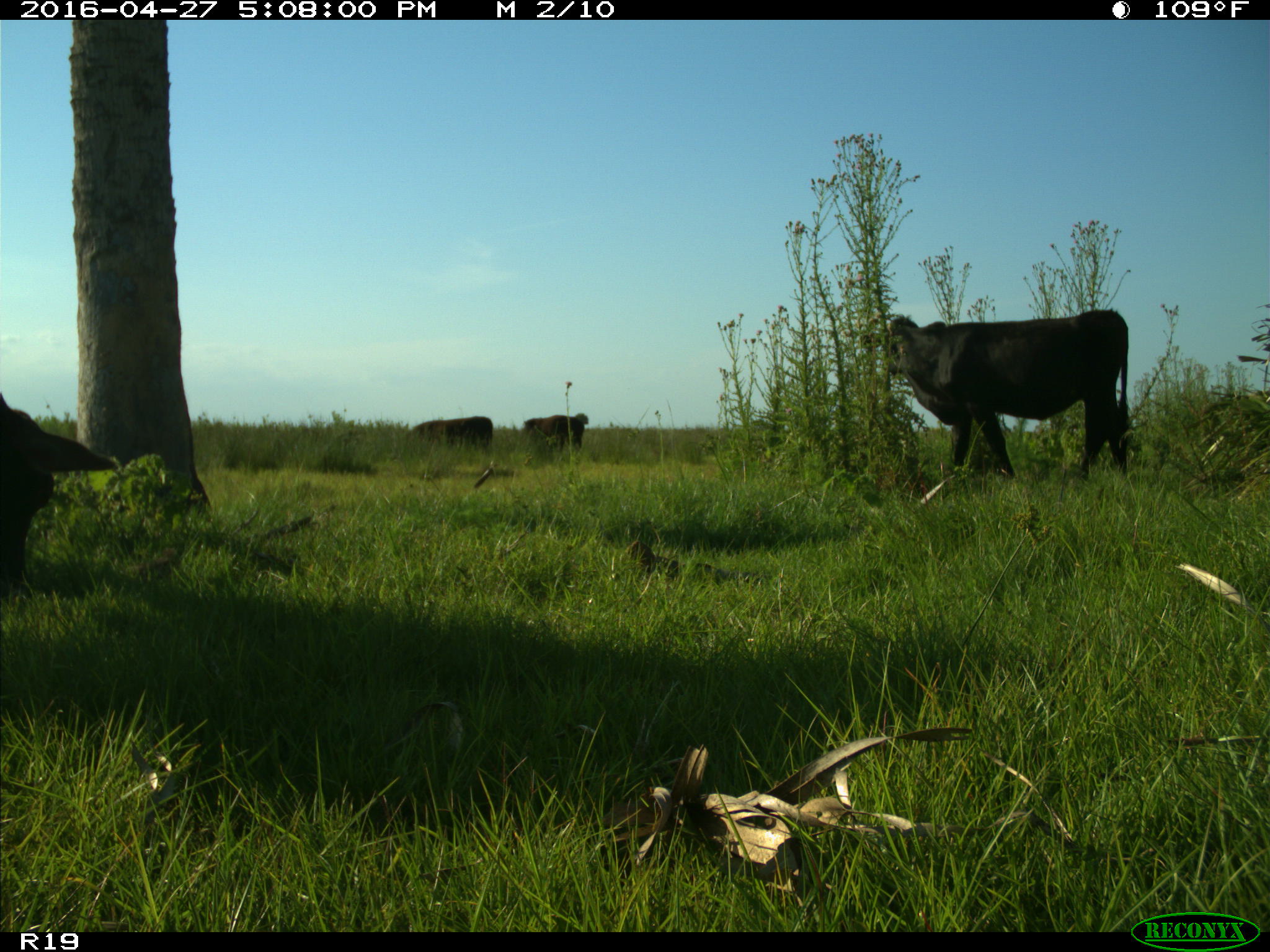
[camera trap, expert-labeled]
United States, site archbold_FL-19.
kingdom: Animalia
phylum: Chordata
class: Mammalia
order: Artiodactyla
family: Bovidae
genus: Bos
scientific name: Bos taurus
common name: domestic cow